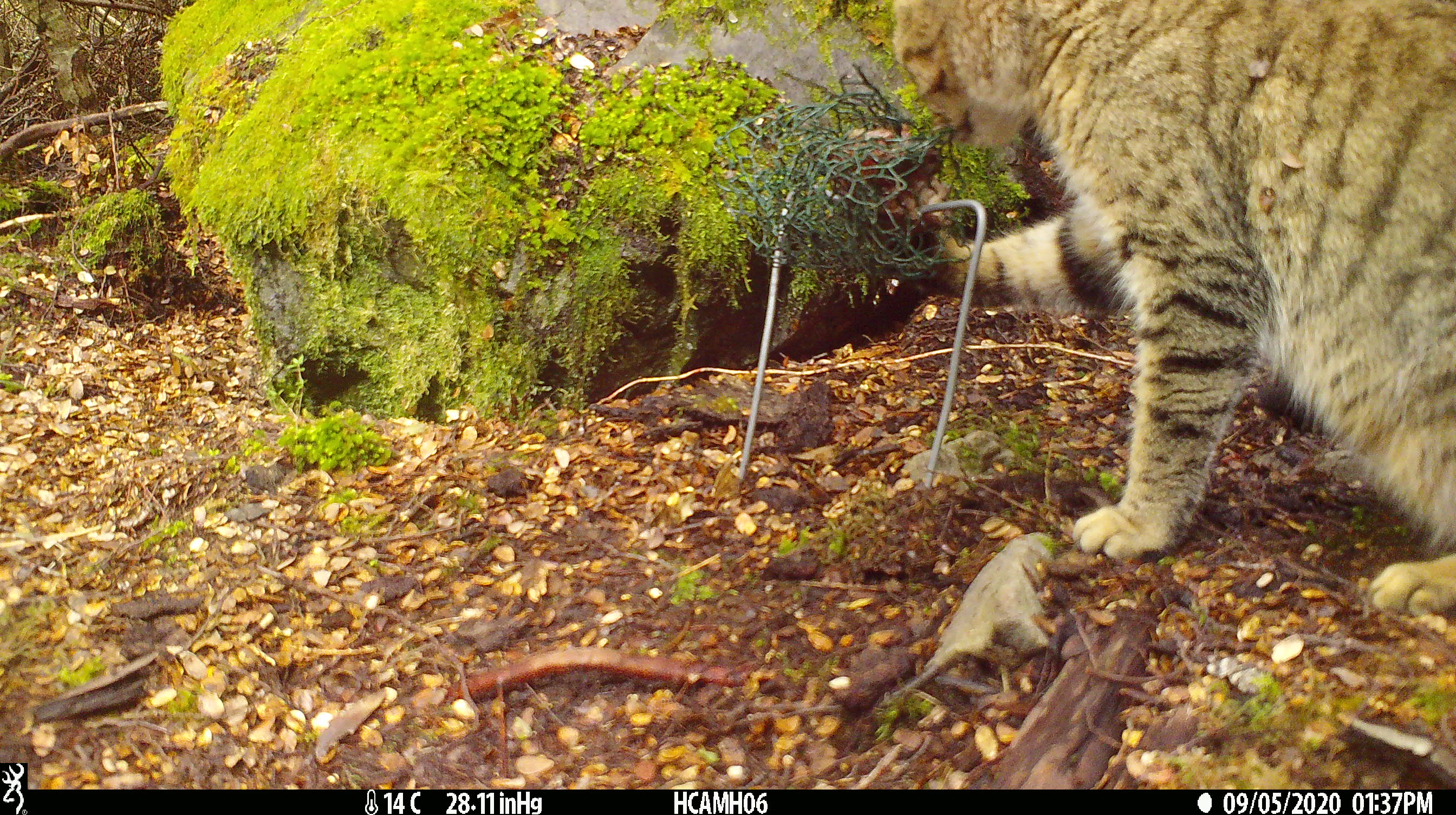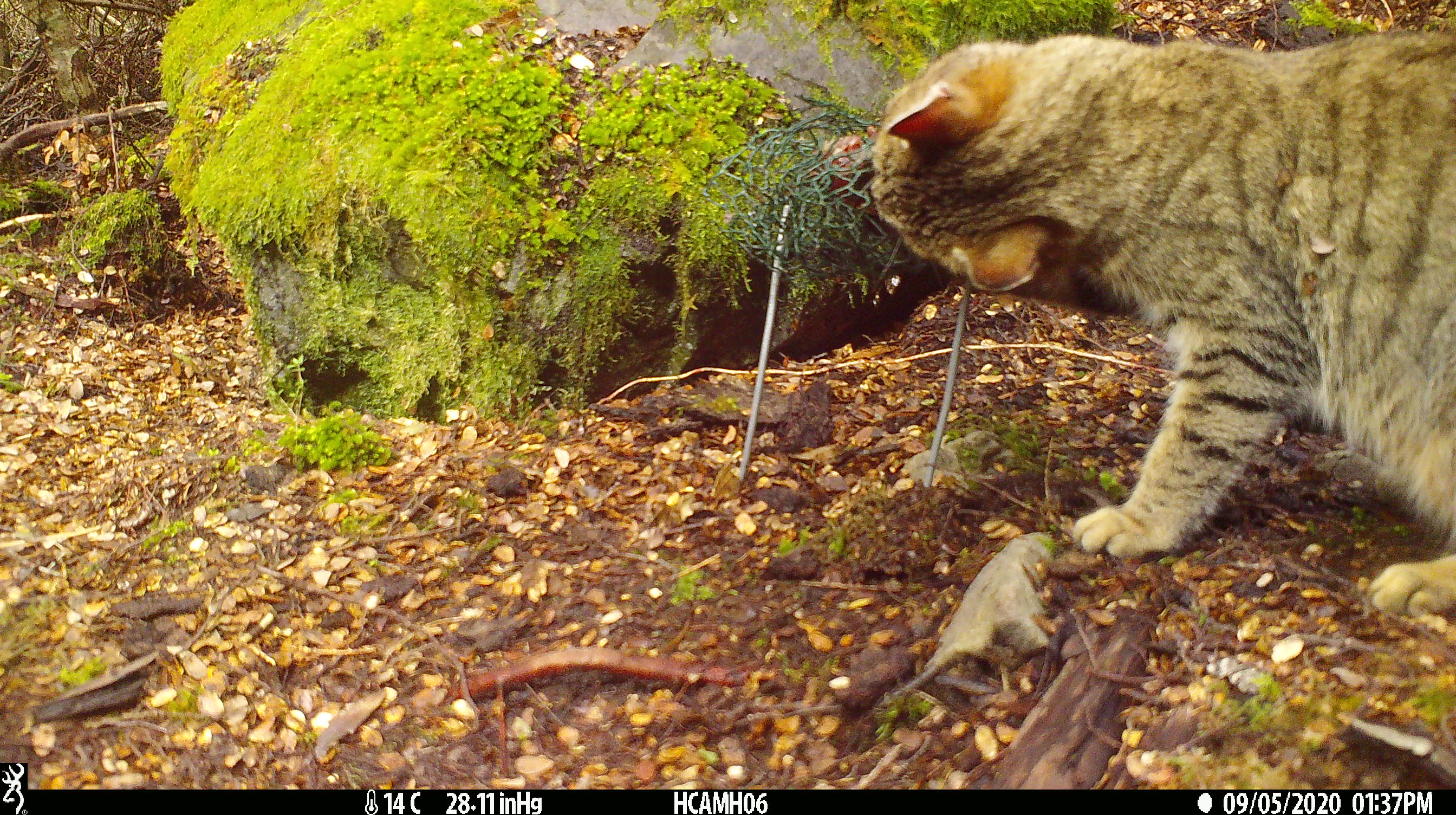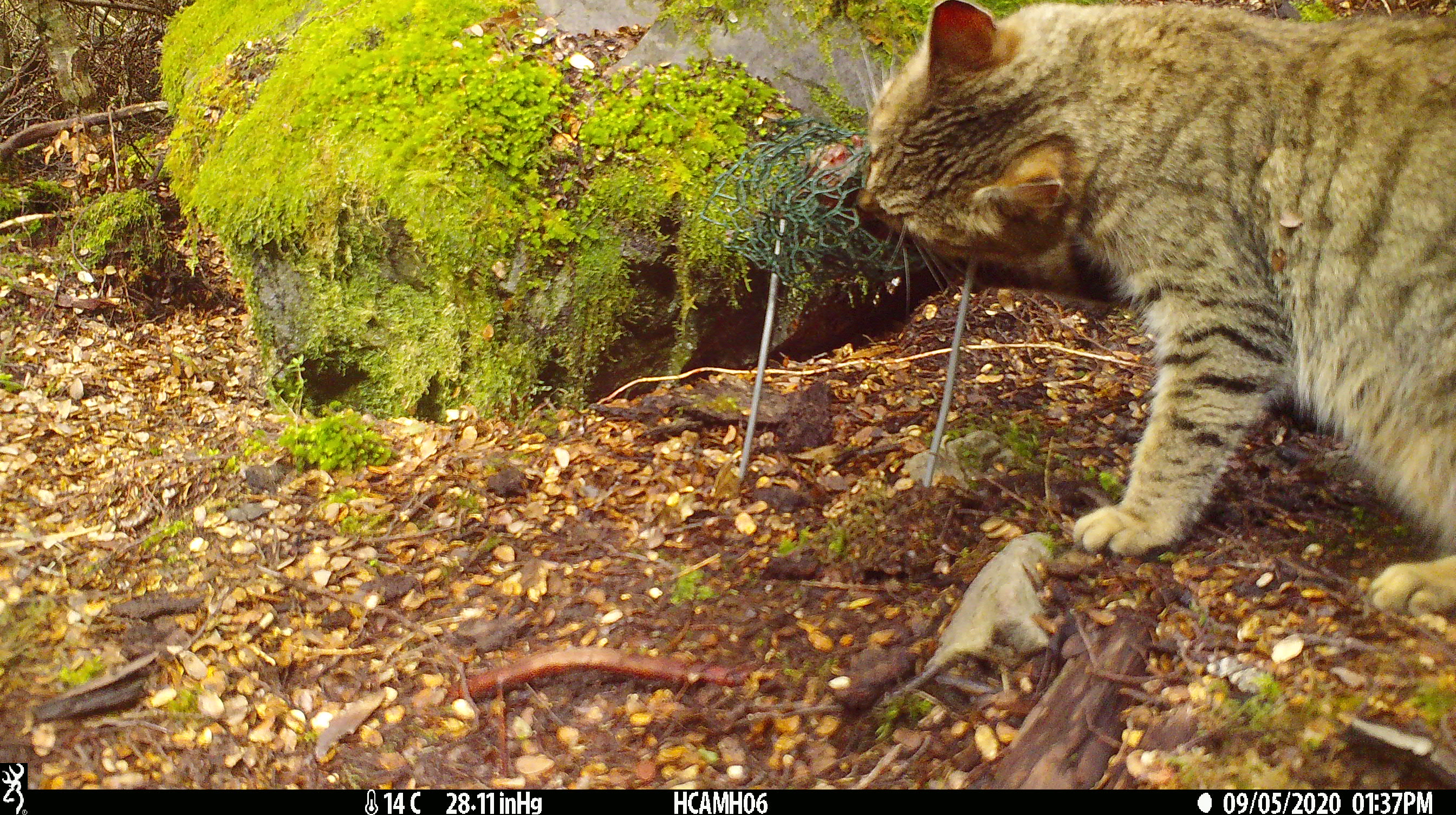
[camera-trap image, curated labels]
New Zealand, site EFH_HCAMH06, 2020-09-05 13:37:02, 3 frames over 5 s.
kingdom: Animalia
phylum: Chordata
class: Mammalia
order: Carnivora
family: Felidae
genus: Felis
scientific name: Felis catus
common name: domestic cat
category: cat